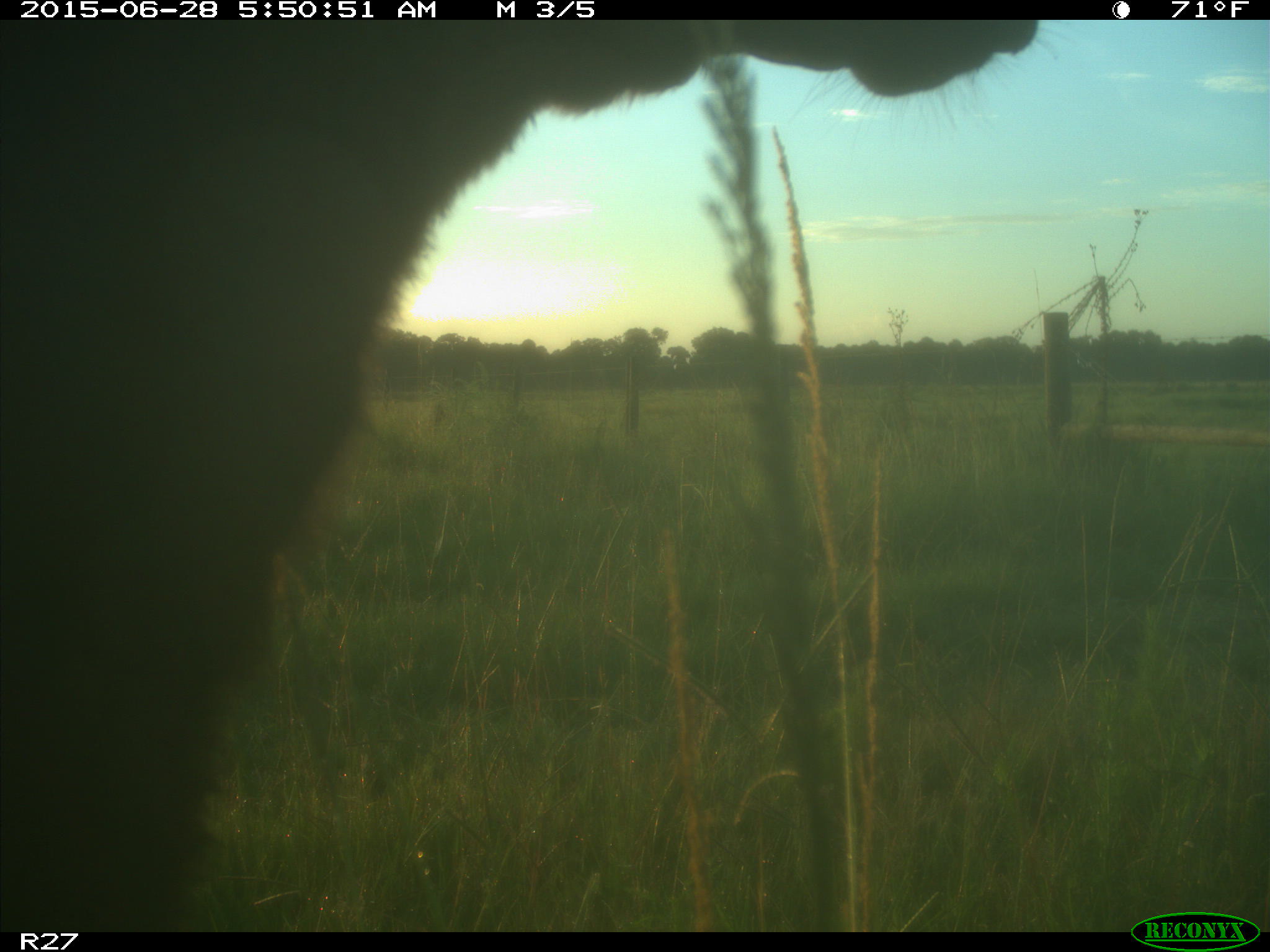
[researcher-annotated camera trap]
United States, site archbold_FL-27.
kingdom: Animalia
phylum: Chordata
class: Mammalia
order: Artiodactyla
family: Bovidae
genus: Bos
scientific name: Bos taurus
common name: domestic cow